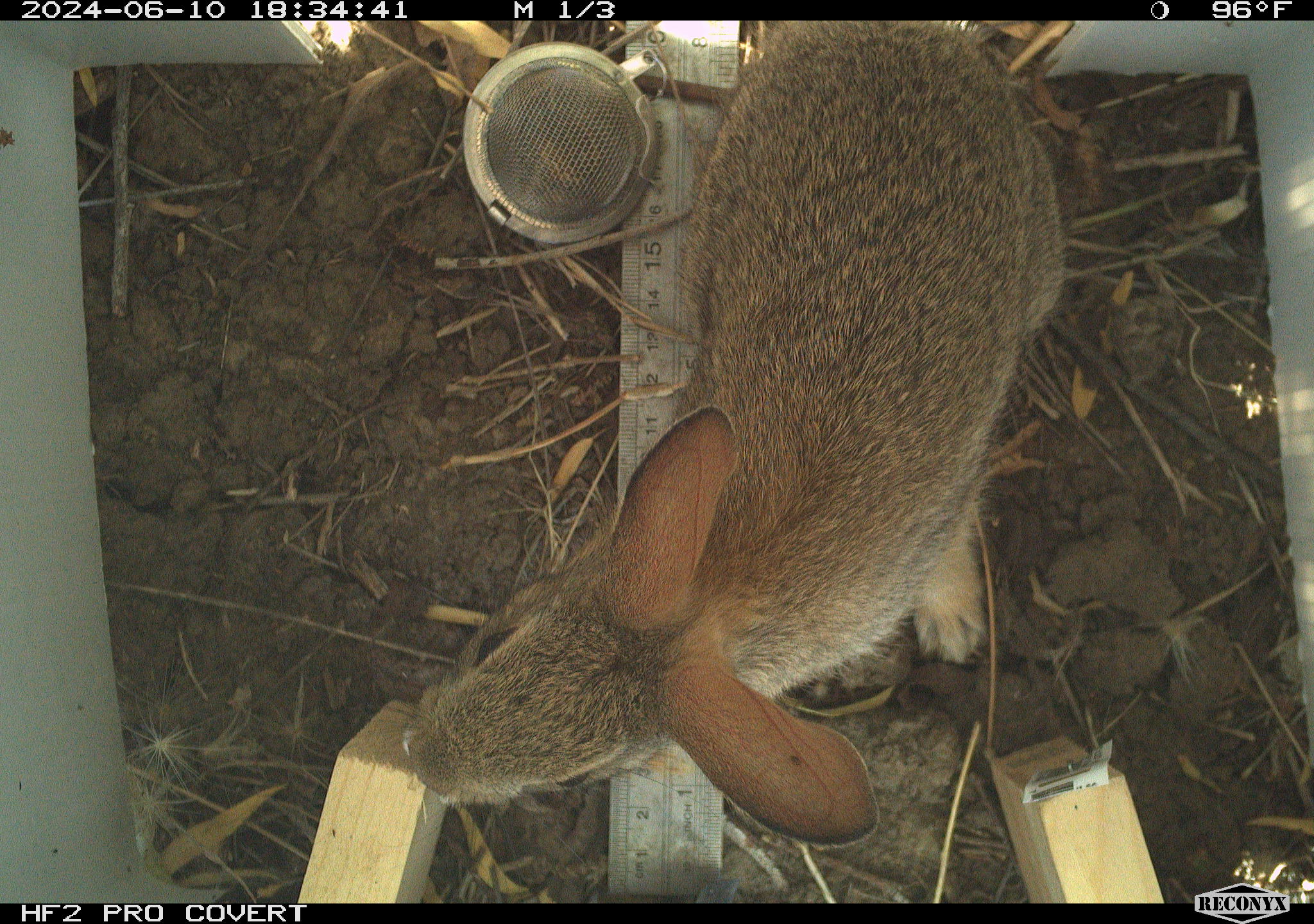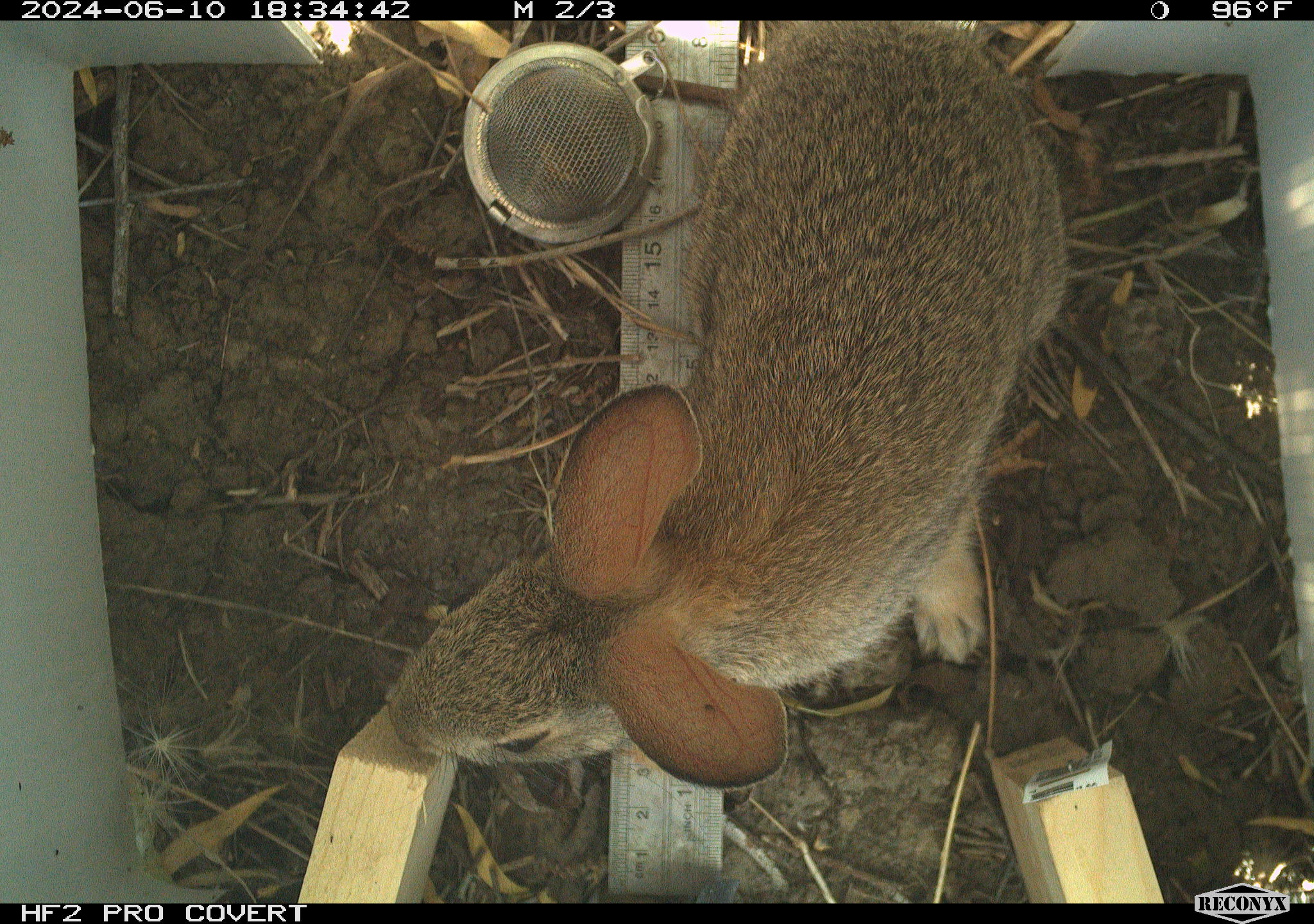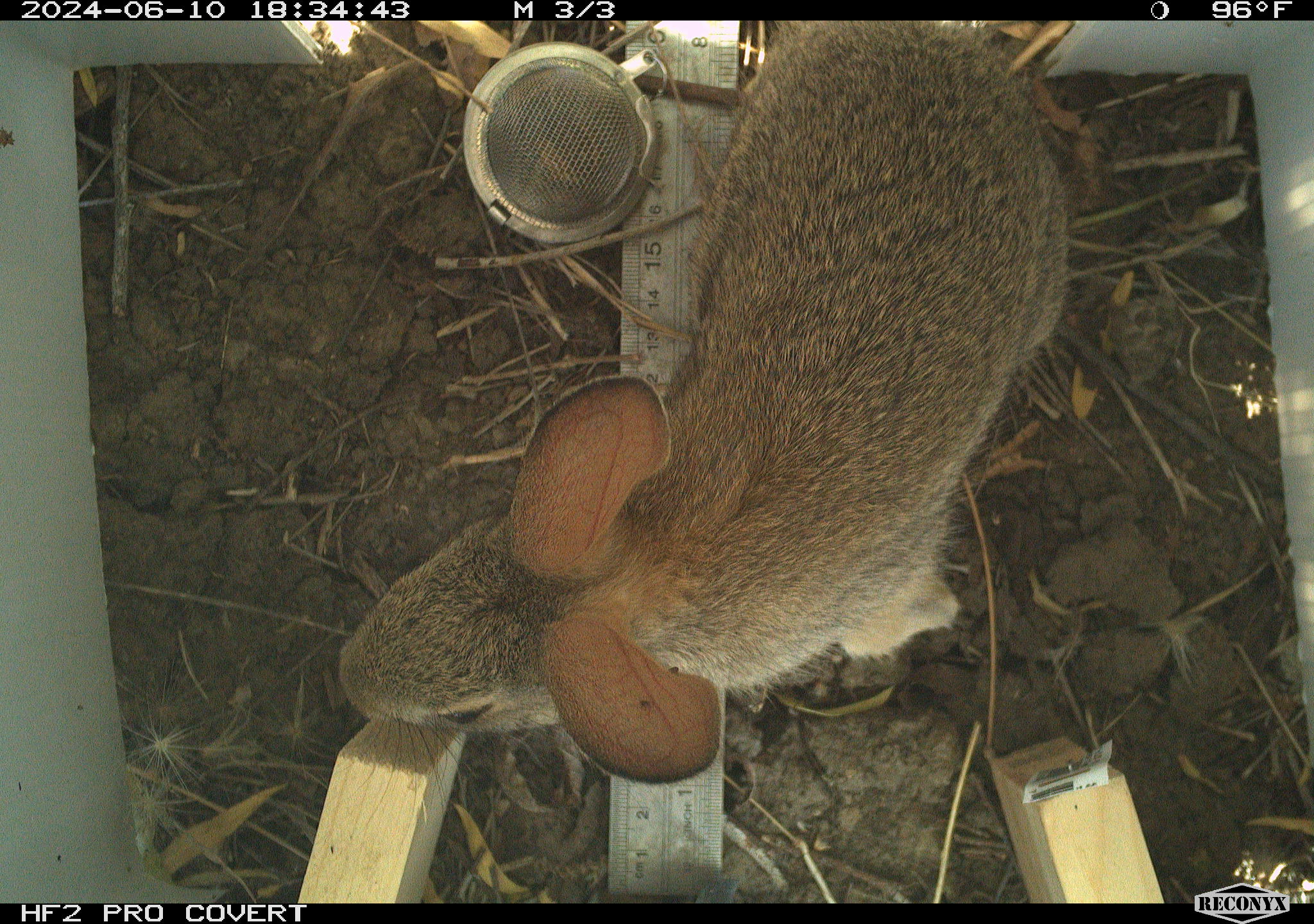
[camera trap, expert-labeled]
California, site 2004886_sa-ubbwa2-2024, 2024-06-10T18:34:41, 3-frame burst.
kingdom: Animalia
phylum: Chordata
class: Mammalia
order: Lagomorpha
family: Leporidae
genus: Sylvilagus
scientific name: Sylvilagus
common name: cottontail rabbits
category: sylvilagus species